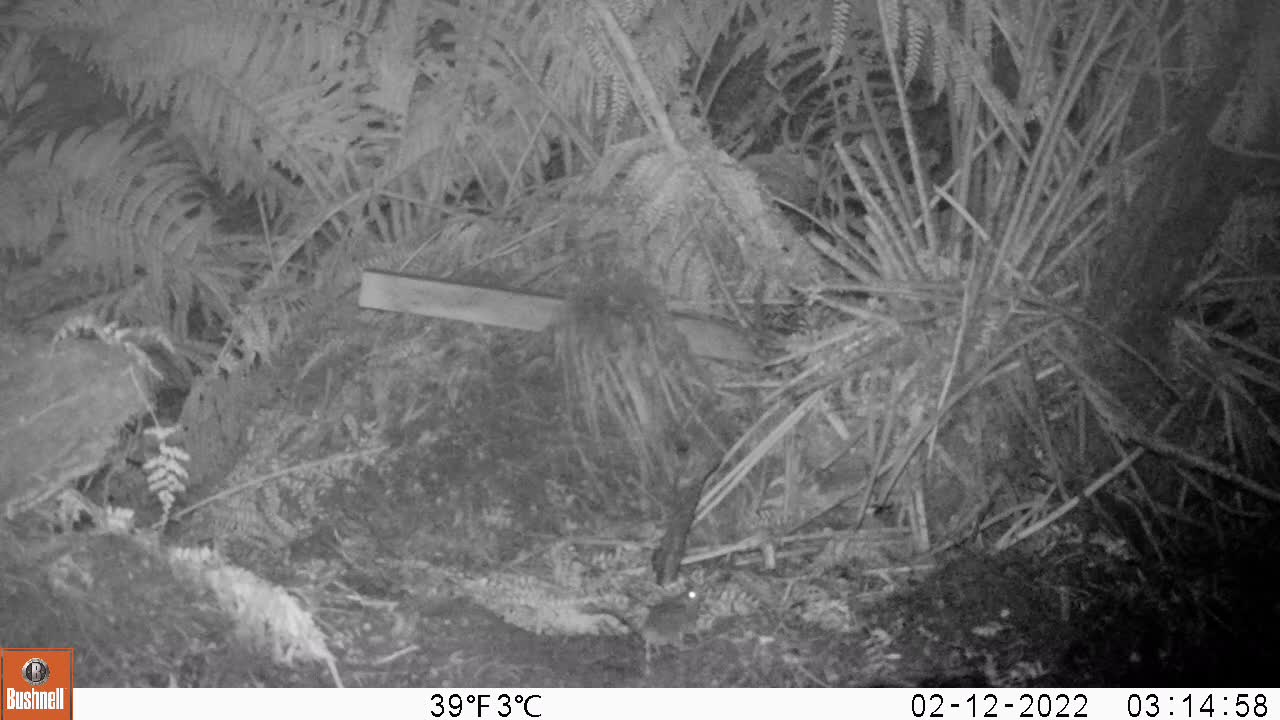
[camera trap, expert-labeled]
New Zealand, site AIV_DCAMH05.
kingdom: Animalia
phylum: Chordata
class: Mammalia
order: Rodentia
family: Muridae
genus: Mus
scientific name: Mus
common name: mouse